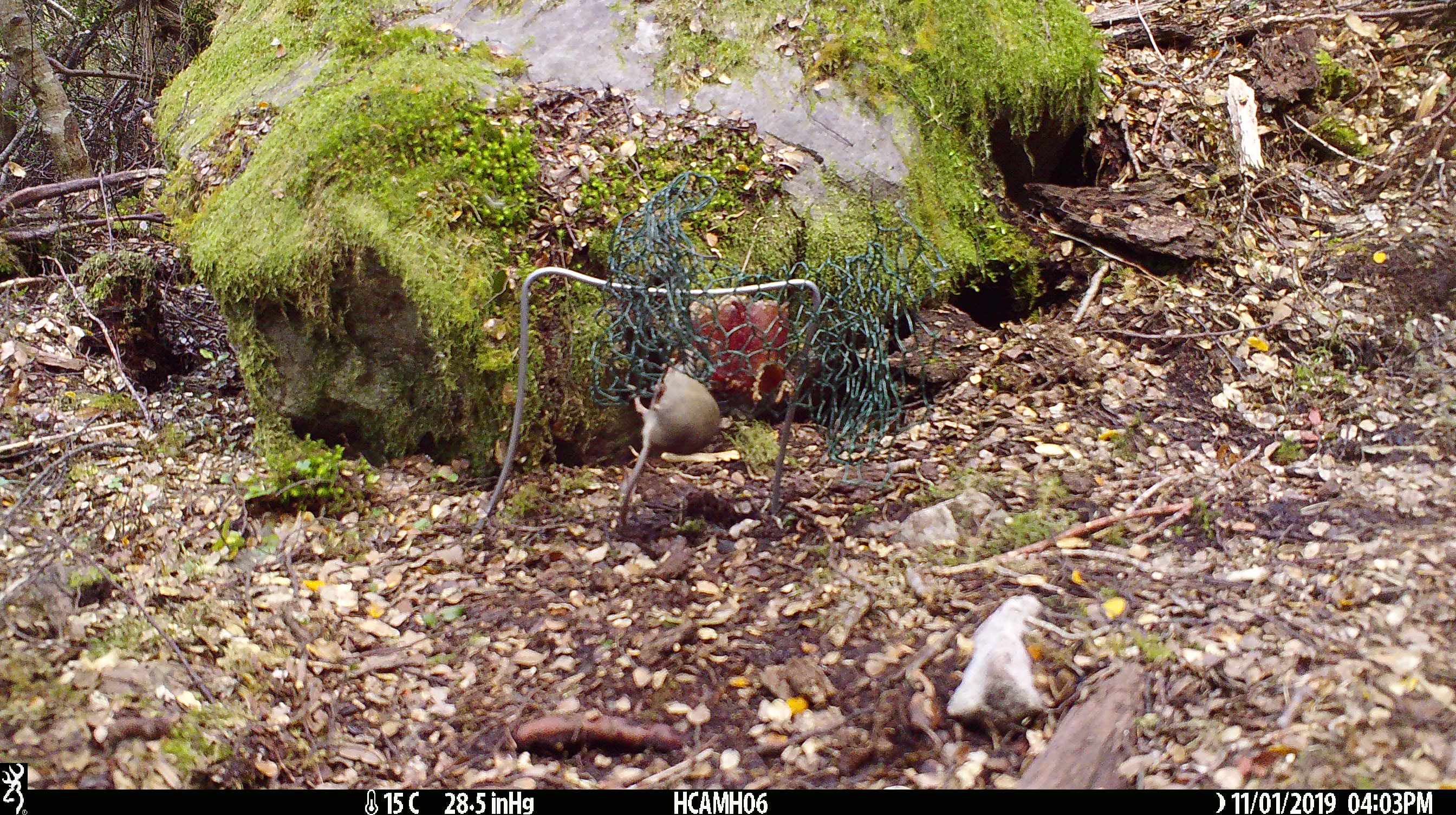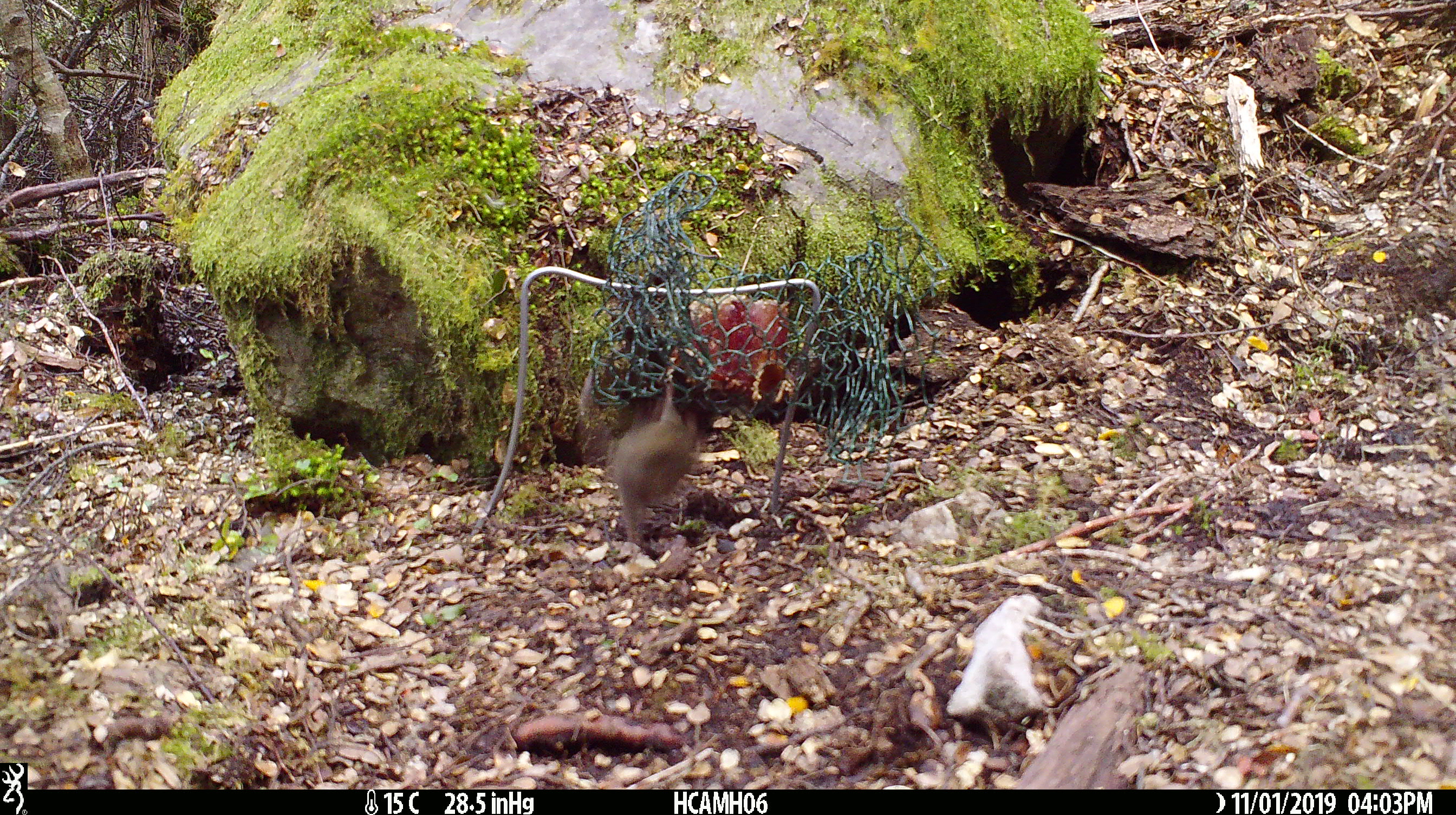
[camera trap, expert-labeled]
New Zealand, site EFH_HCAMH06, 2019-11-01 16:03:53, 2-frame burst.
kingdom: Animalia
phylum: Chordata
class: Mammalia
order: Rodentia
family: Muridae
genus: Mus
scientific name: Mus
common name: mouse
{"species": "mouse (Mus)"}